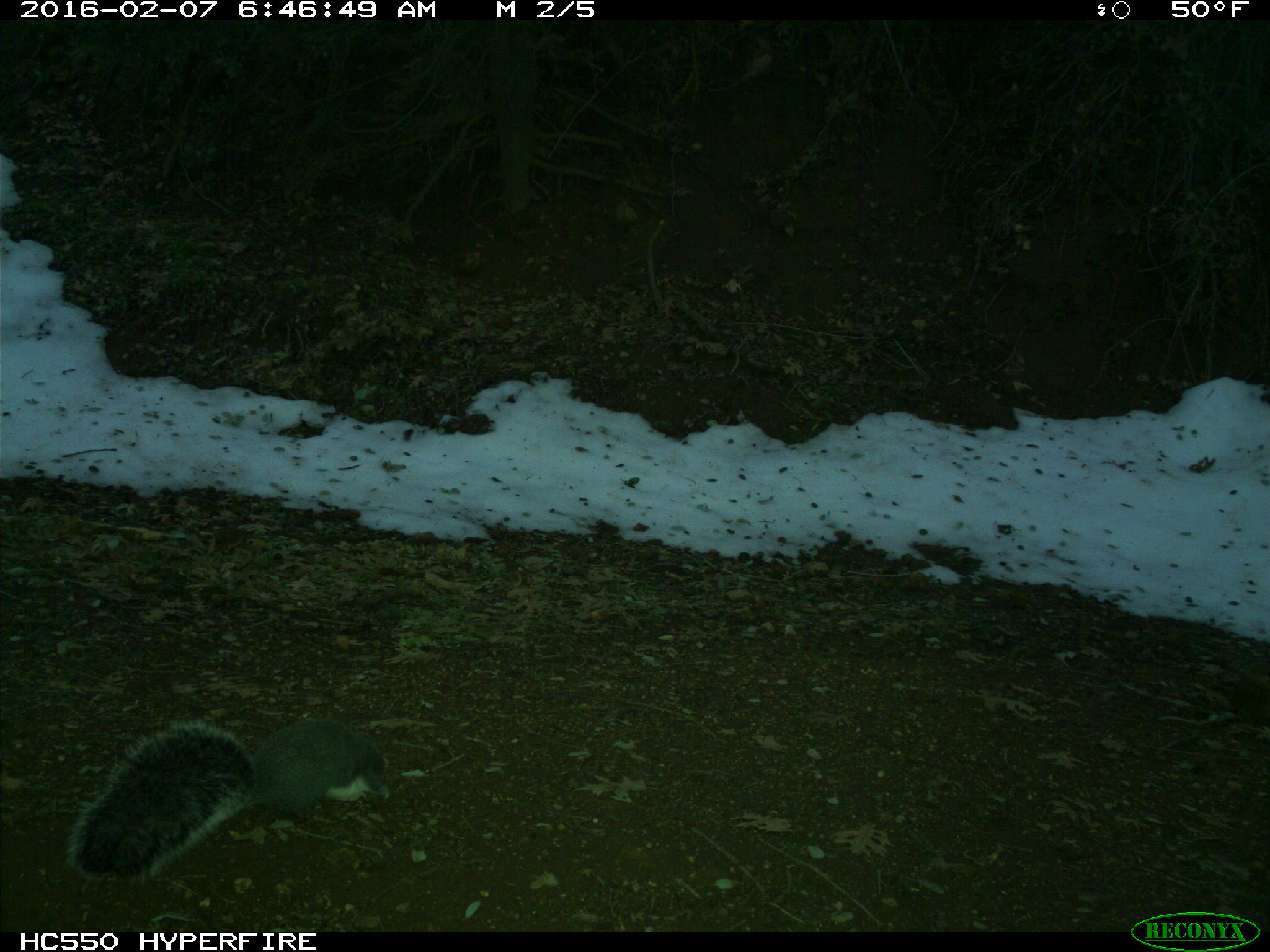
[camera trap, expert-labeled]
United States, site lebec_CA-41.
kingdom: Animalia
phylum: Chordata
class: Mammalia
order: Rodentia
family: Sciuridae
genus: Sciurus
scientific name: Sciurus carolinensis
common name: eastern gray squirrel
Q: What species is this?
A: Sciurus carolinensis (eastern gray squirrel).